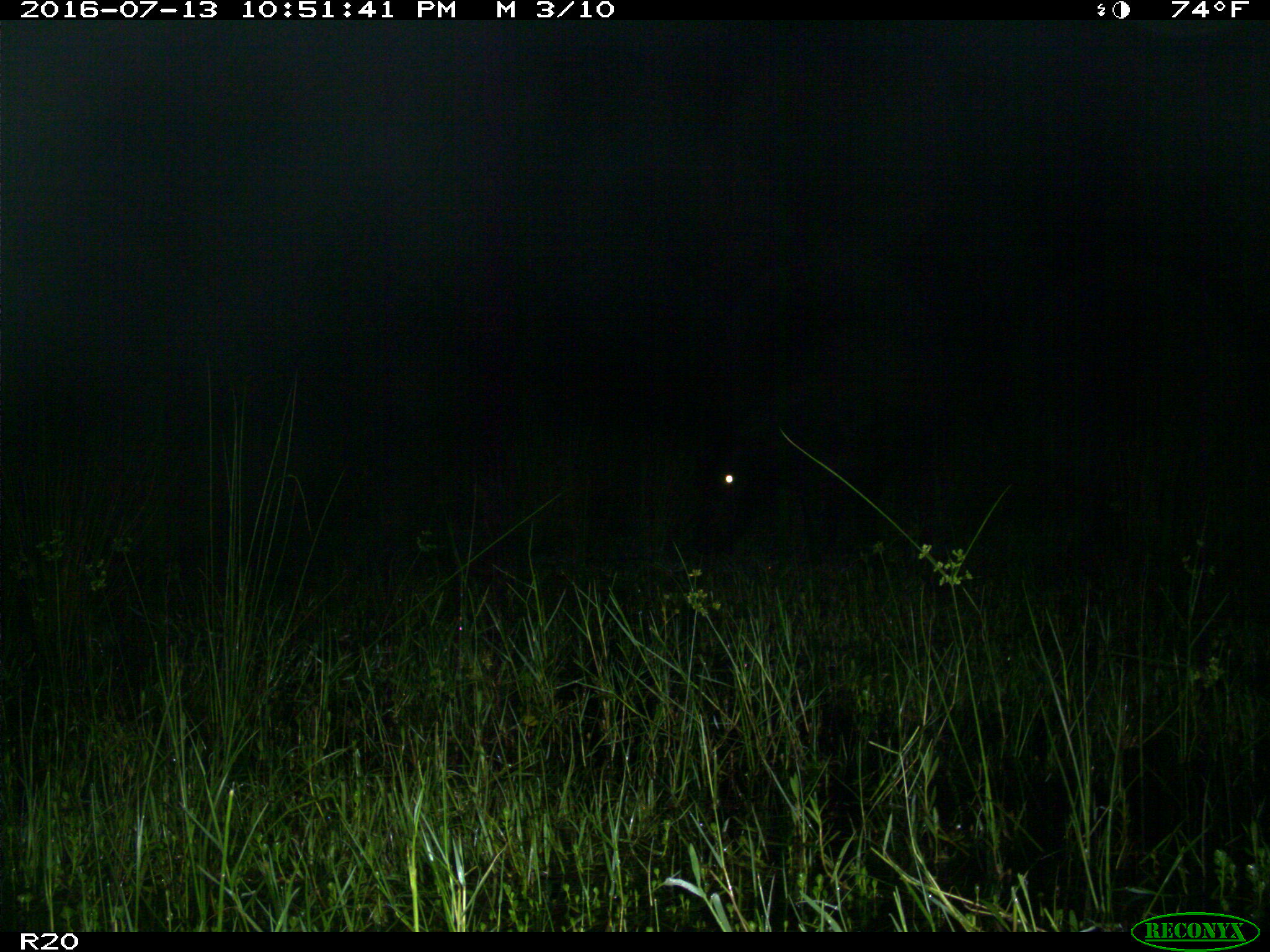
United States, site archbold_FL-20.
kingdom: Animalia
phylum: Chordata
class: Mammalia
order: Artiodactyla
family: Bovidae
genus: Bos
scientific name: Bos taurus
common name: domestic cow